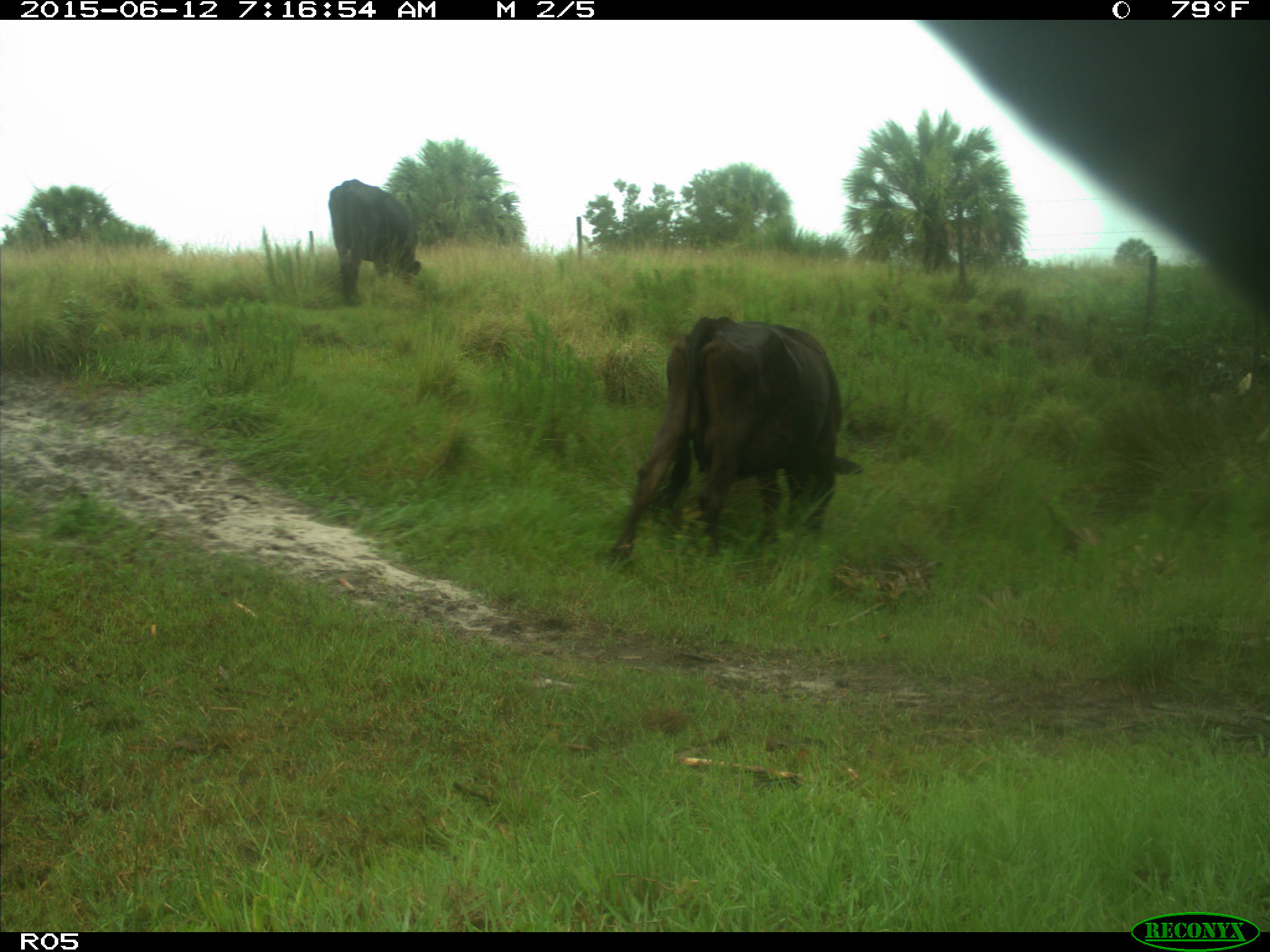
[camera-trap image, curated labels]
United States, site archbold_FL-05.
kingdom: Animalia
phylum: Chordata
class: Mammalia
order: Artiodactyla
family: Bovidae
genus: Bos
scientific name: Bos taurus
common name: domestic cow